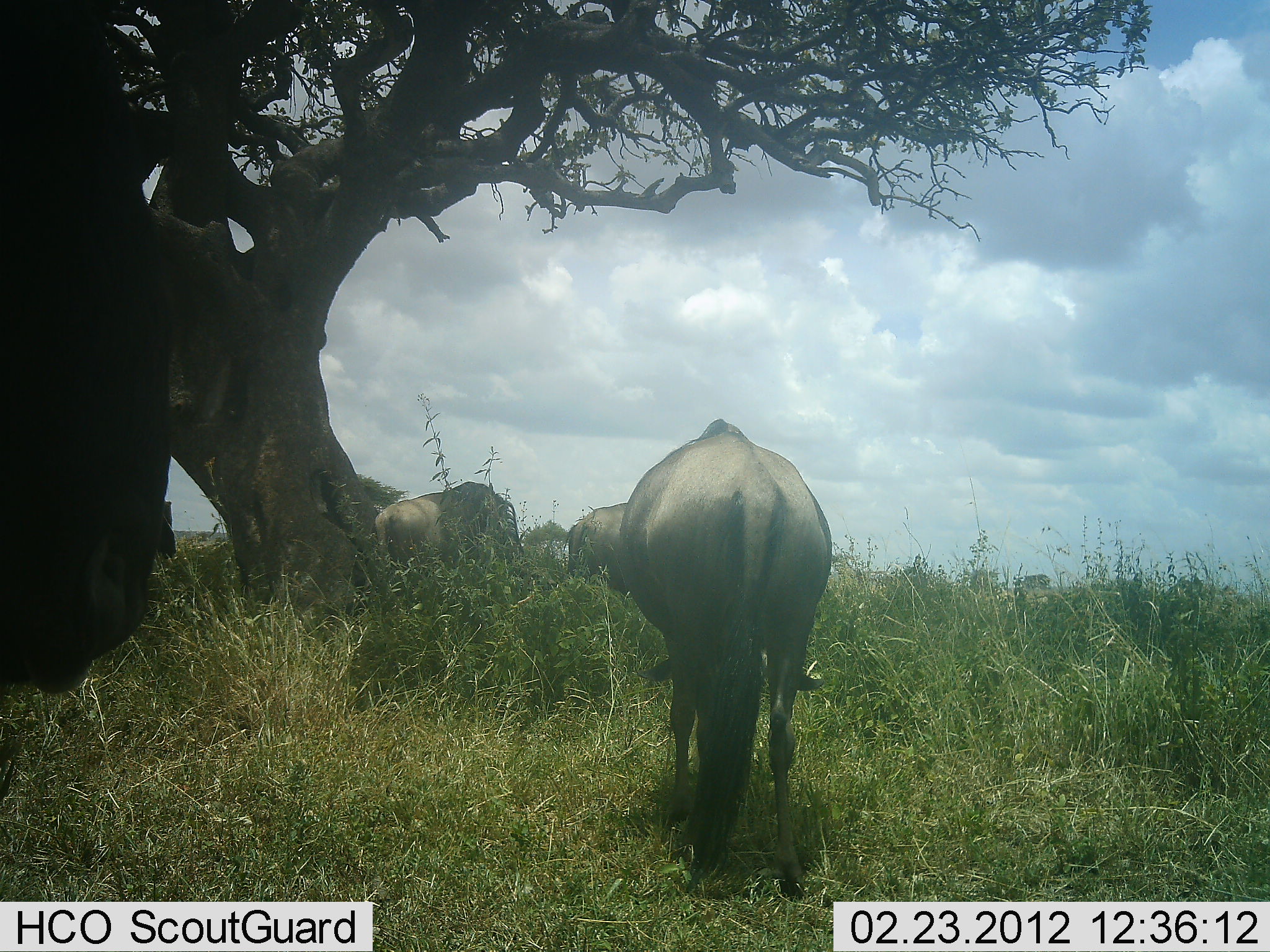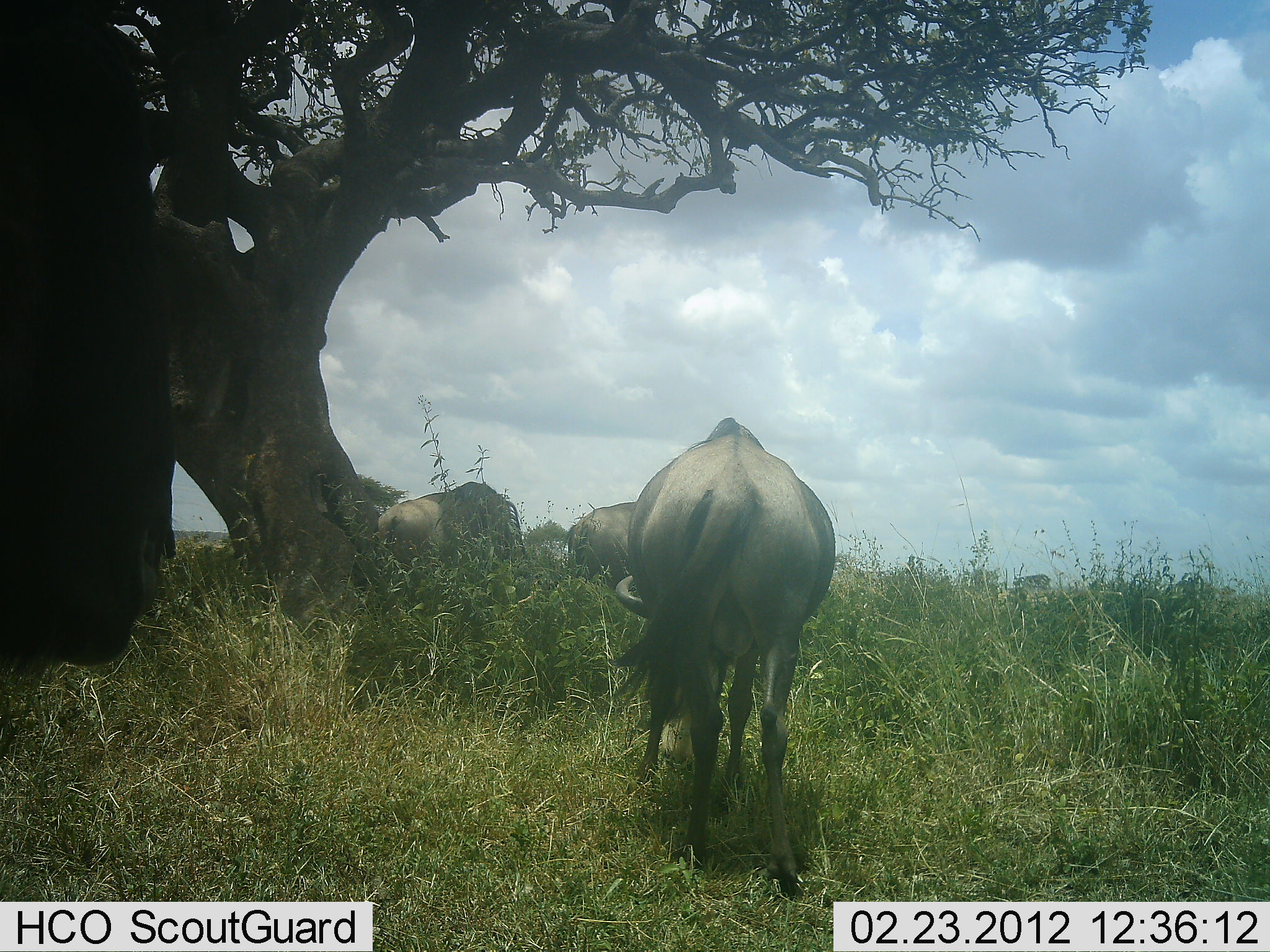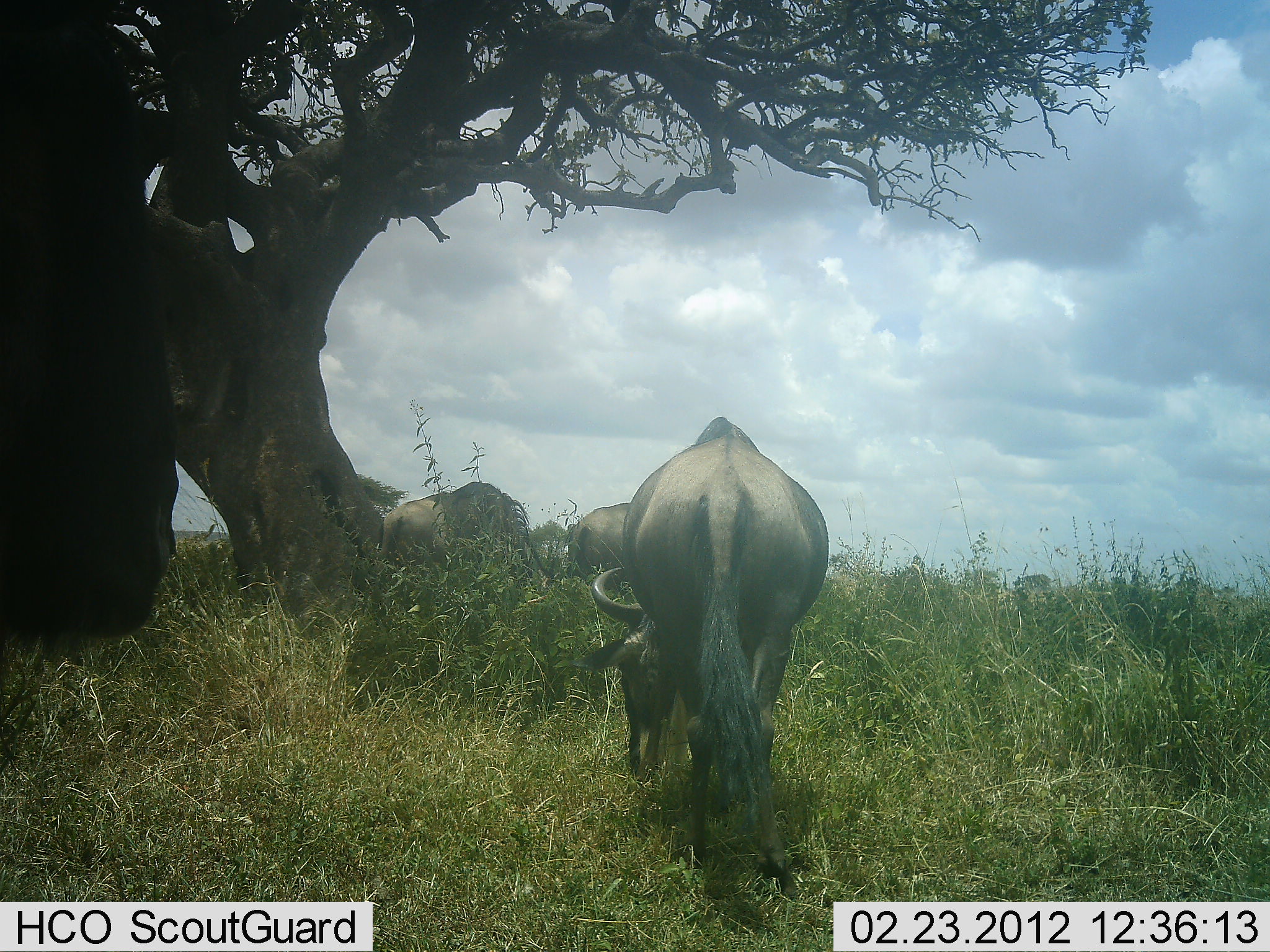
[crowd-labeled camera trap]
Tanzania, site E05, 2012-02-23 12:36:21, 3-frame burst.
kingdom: Animalia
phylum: Chordata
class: Mammalia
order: Artiodactyla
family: Bovidae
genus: Connochaetes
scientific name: Connochaetes taurinus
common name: blue wildebeest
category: wildebeest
Wildebeest (blue wildebeest) (Connochaetes taurinus), count 4. Behavior (volunteer vote fractions): standing 45%, resting 0%, moving 9%, interacting 0%. Young present (vote fraction): 0%. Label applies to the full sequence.